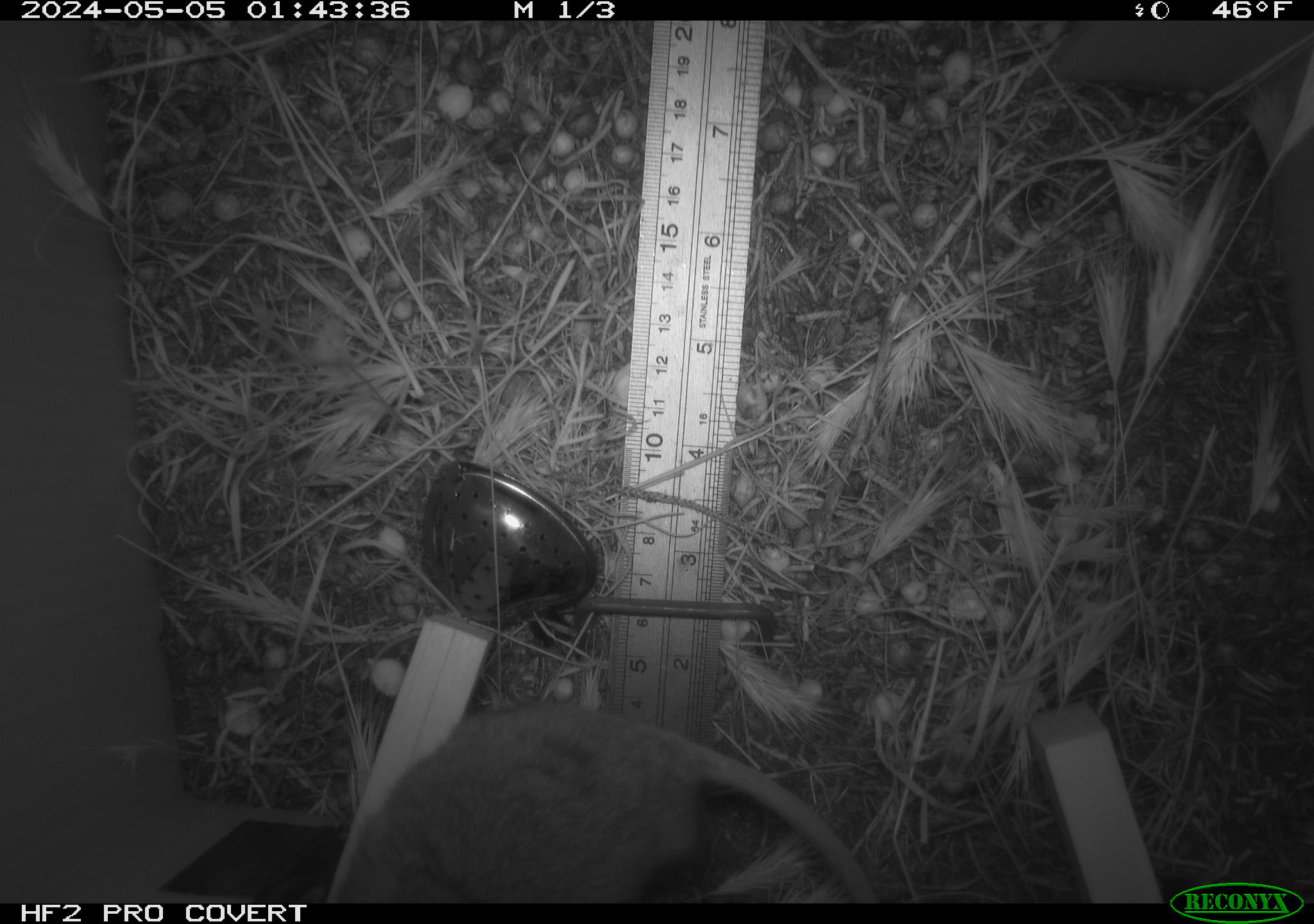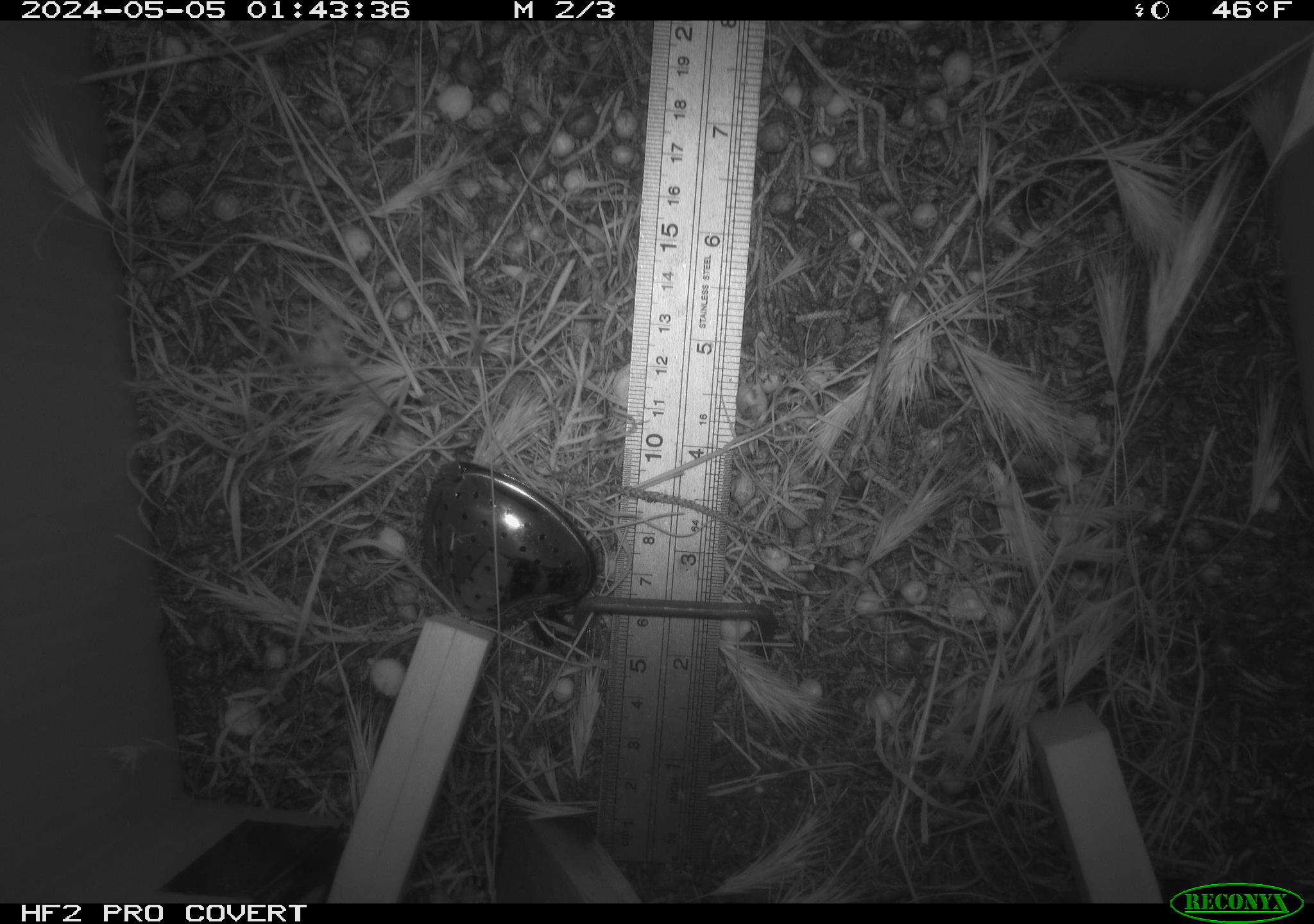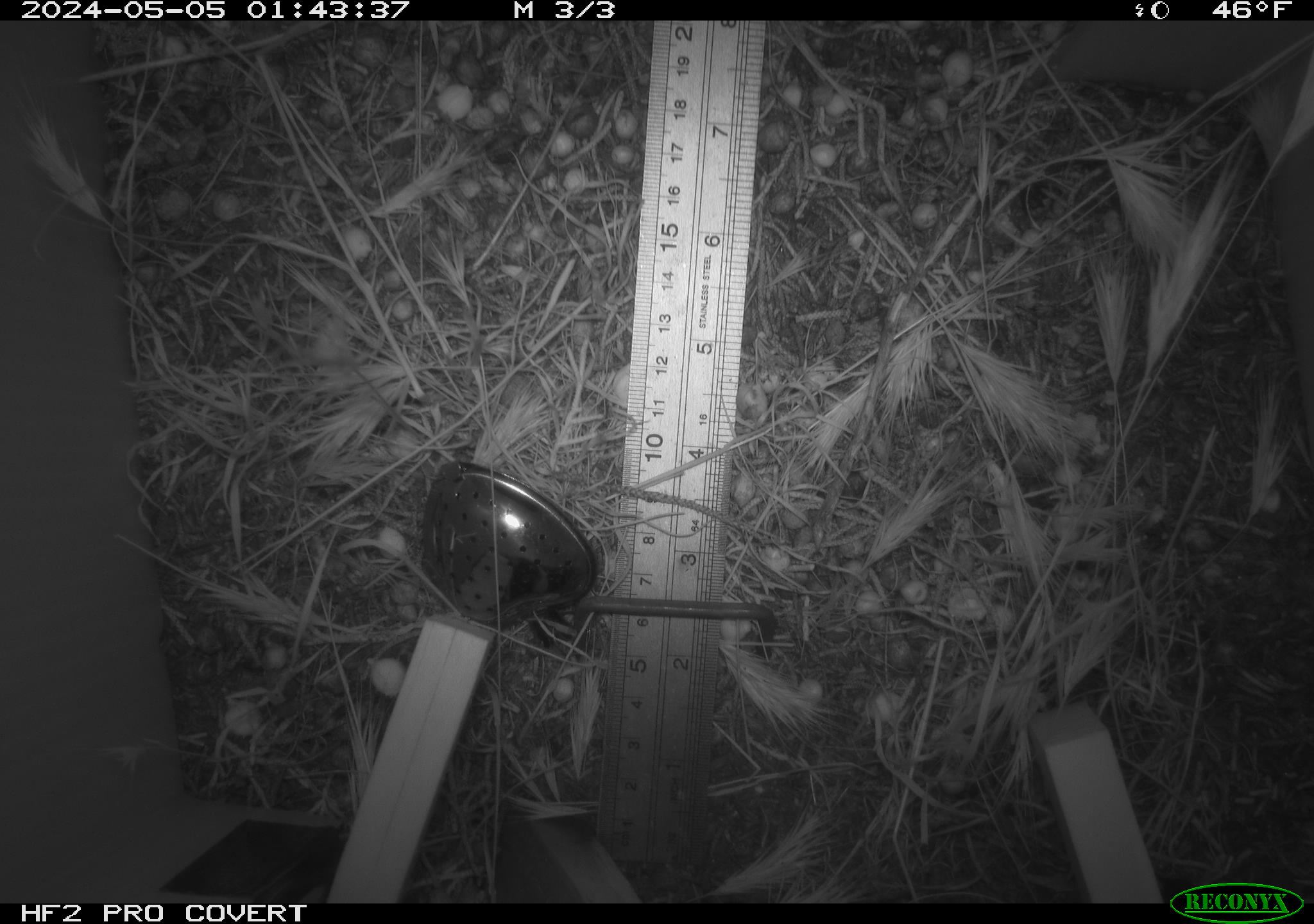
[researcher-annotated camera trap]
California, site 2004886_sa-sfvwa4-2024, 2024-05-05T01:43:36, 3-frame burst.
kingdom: Animalia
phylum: Chordata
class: Mammalia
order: Rodentia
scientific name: Rodentia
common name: mouse species